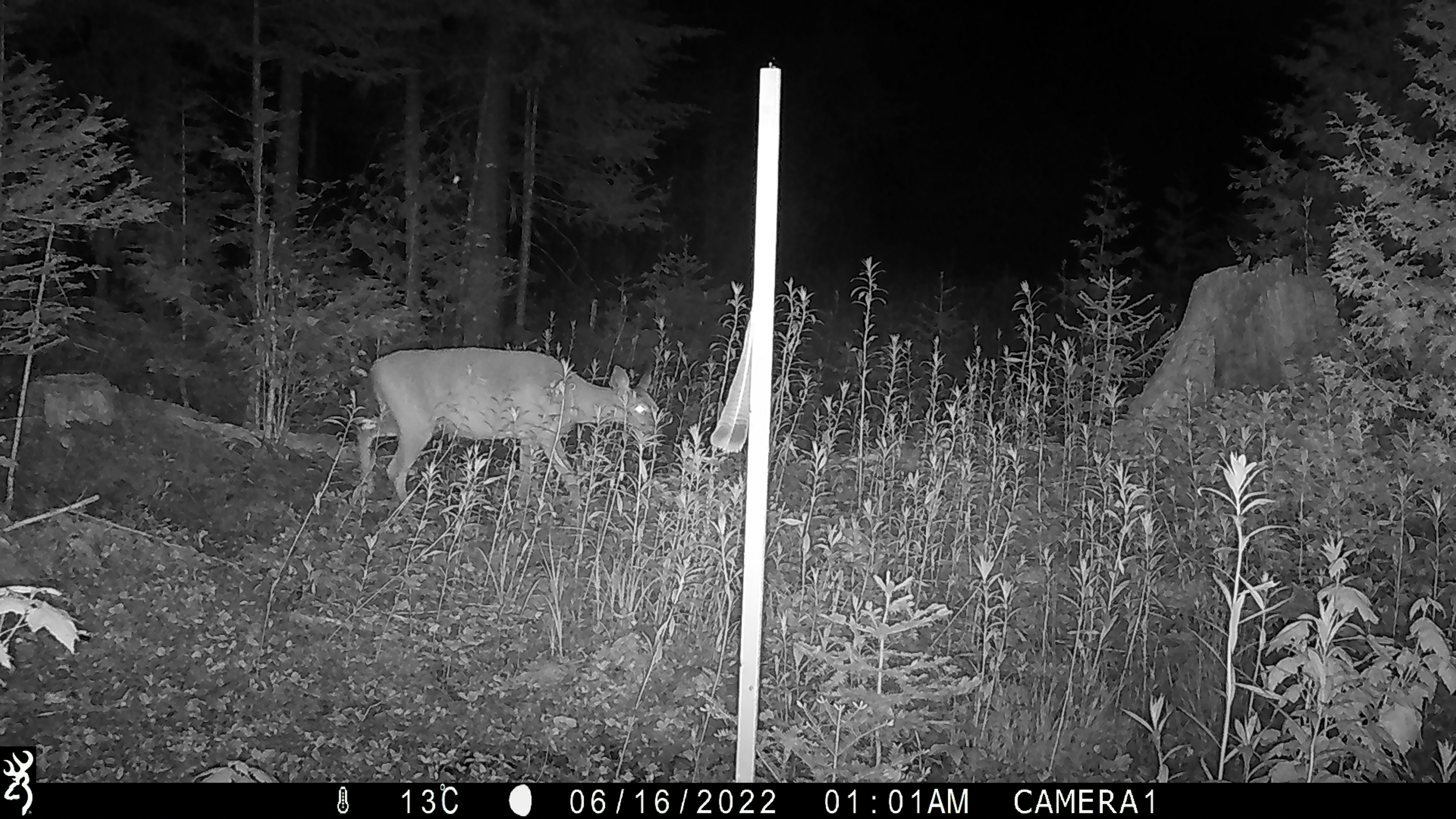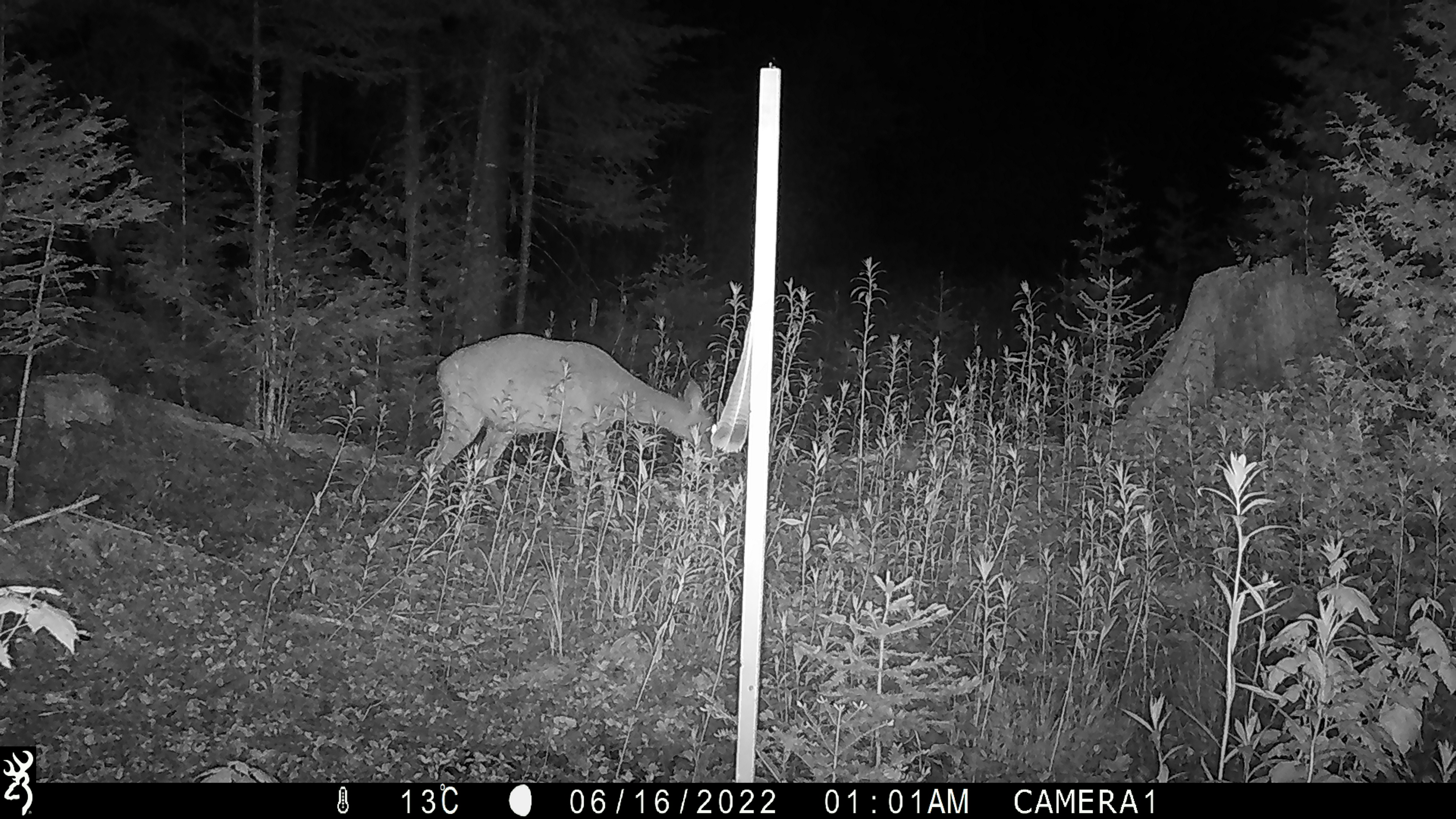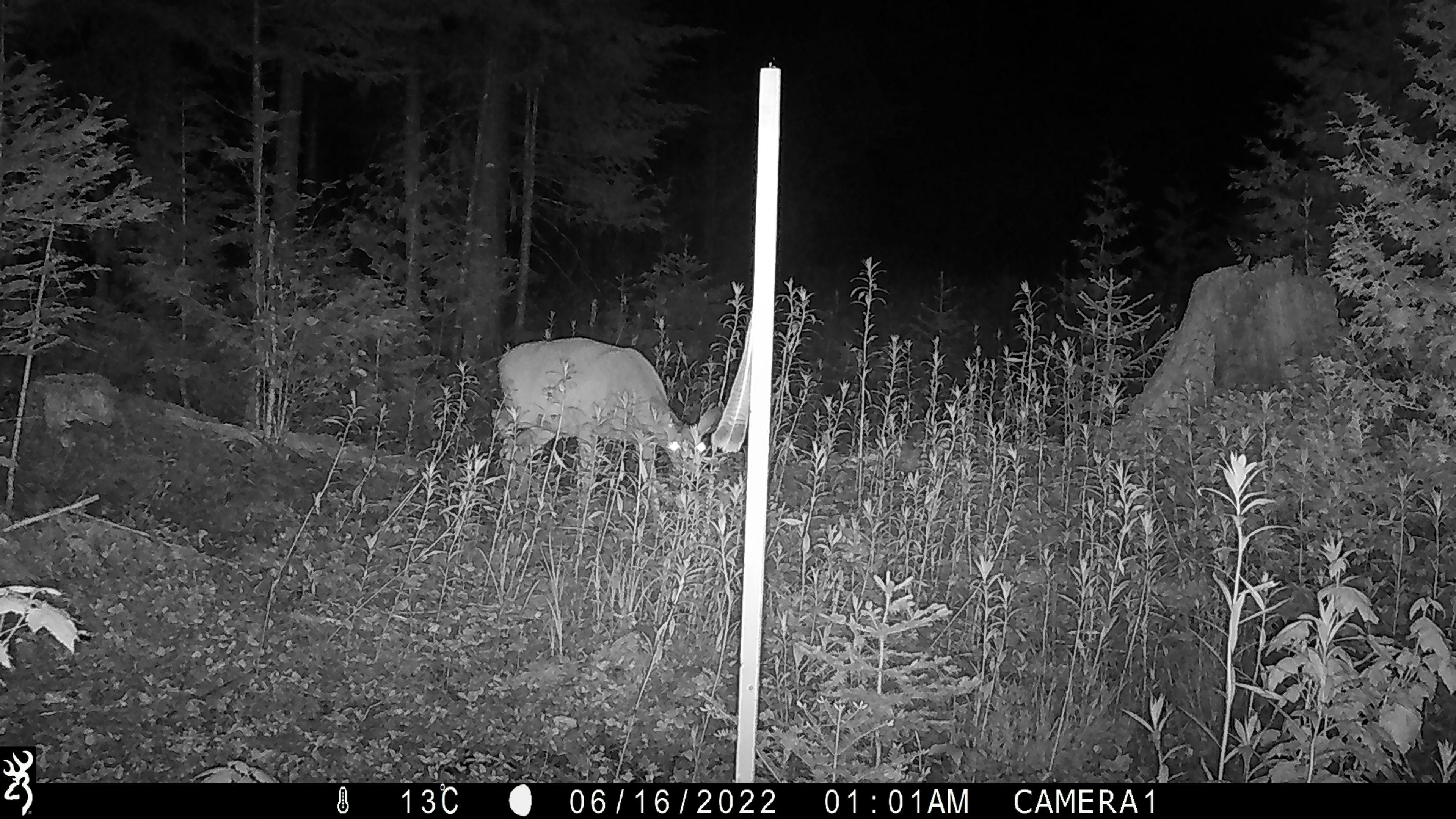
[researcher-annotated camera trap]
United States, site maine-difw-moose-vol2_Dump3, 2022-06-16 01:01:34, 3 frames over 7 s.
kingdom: Animalia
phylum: Chordata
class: Mammalia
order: Artiodactyla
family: Cervidae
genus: Odocoileus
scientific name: Odocoileus virginianus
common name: white-tailed deer